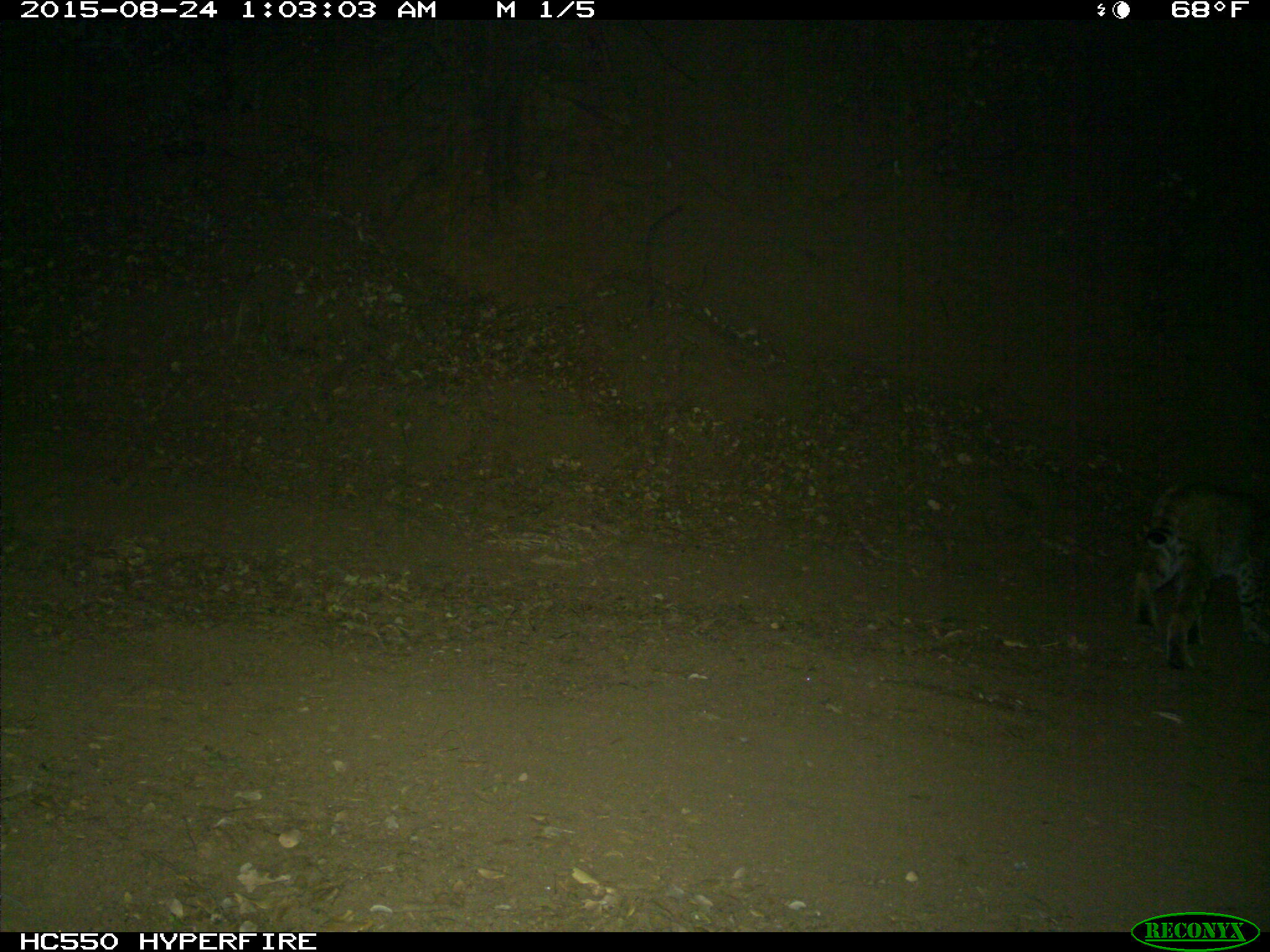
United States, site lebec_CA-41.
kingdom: Animalia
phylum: Chordata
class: Mammalia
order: Carnivora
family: Felidae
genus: Lynx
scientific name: Lynx rufus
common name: bobcat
Lynx rufus (bobcat).